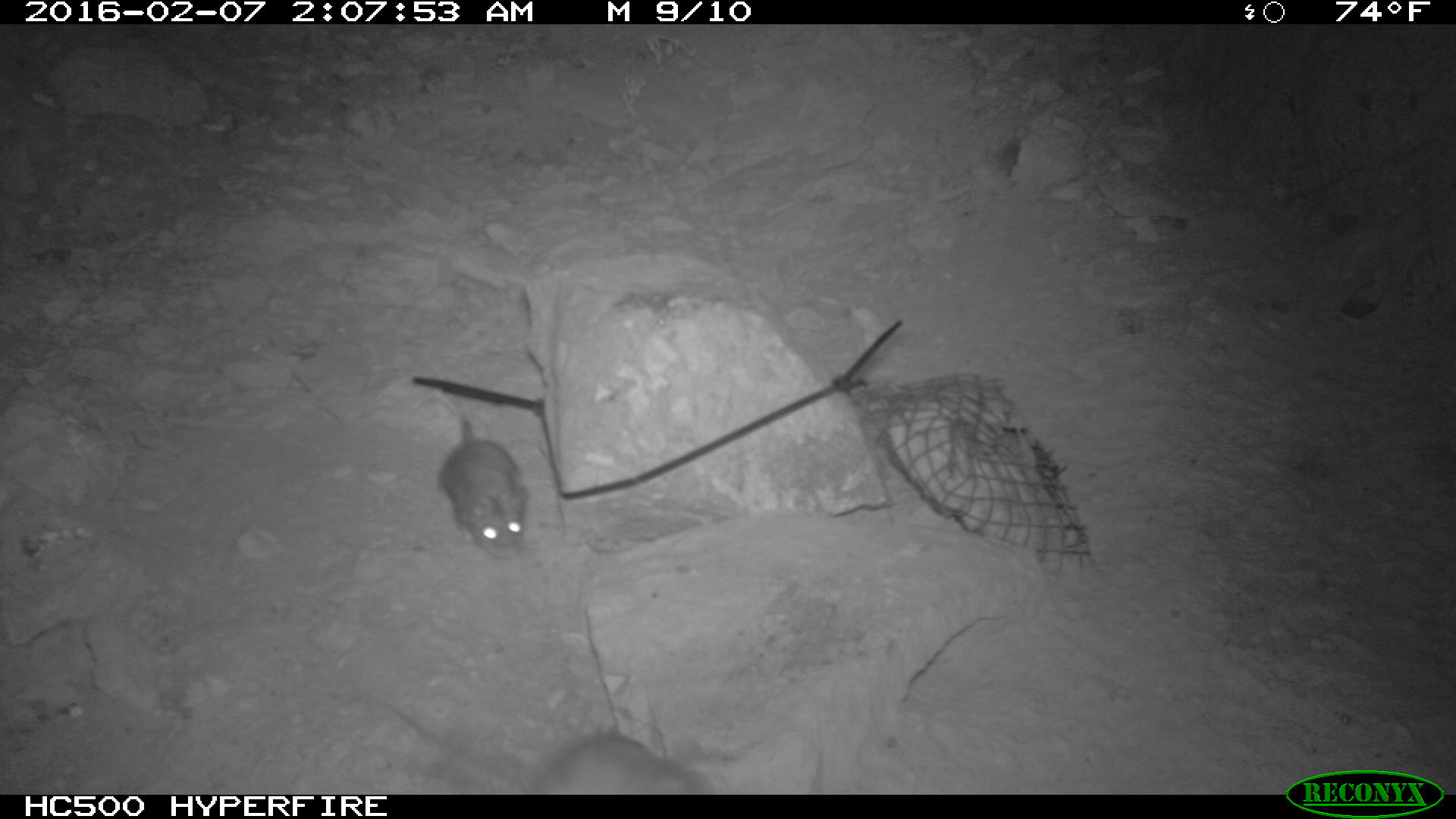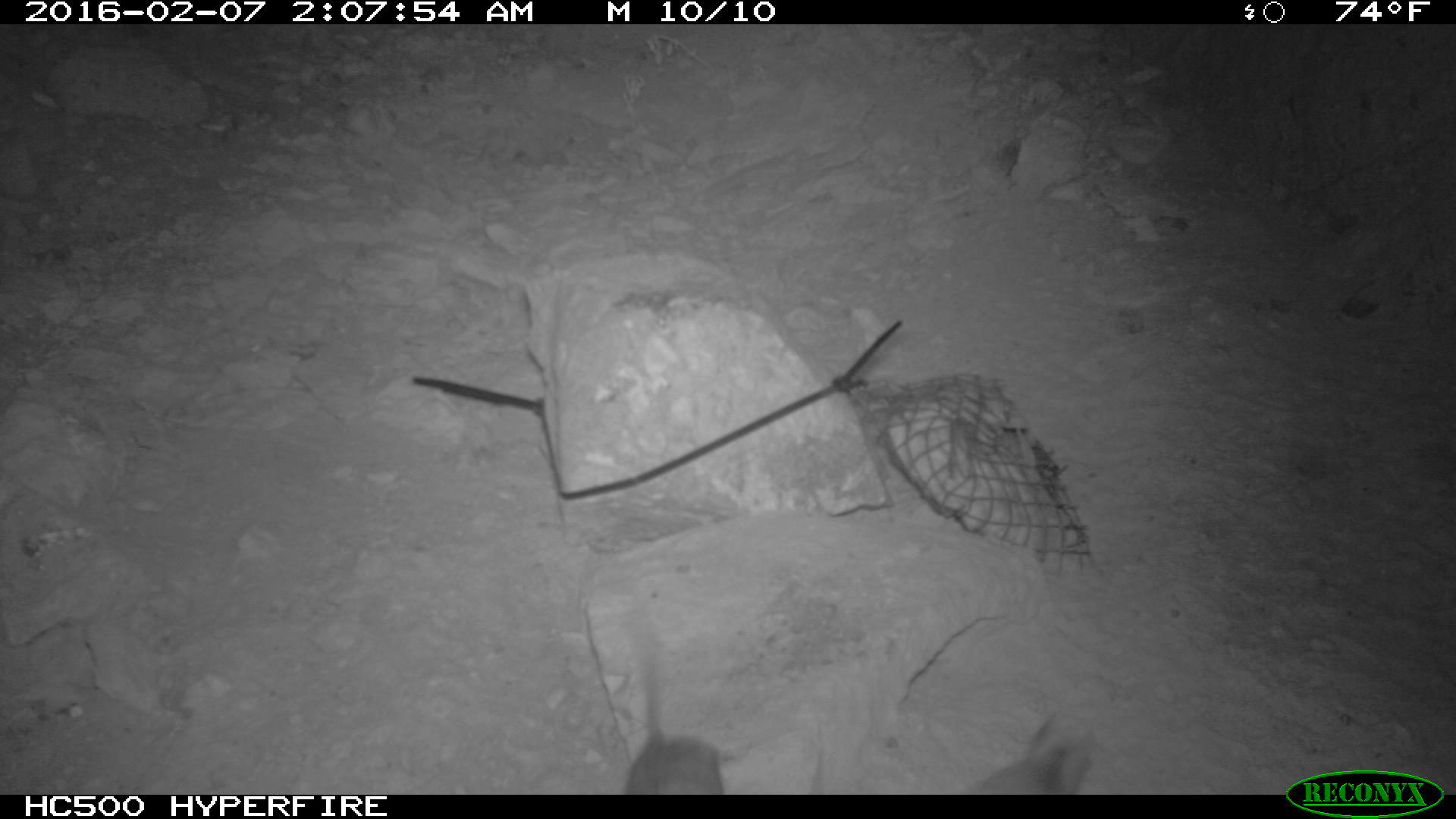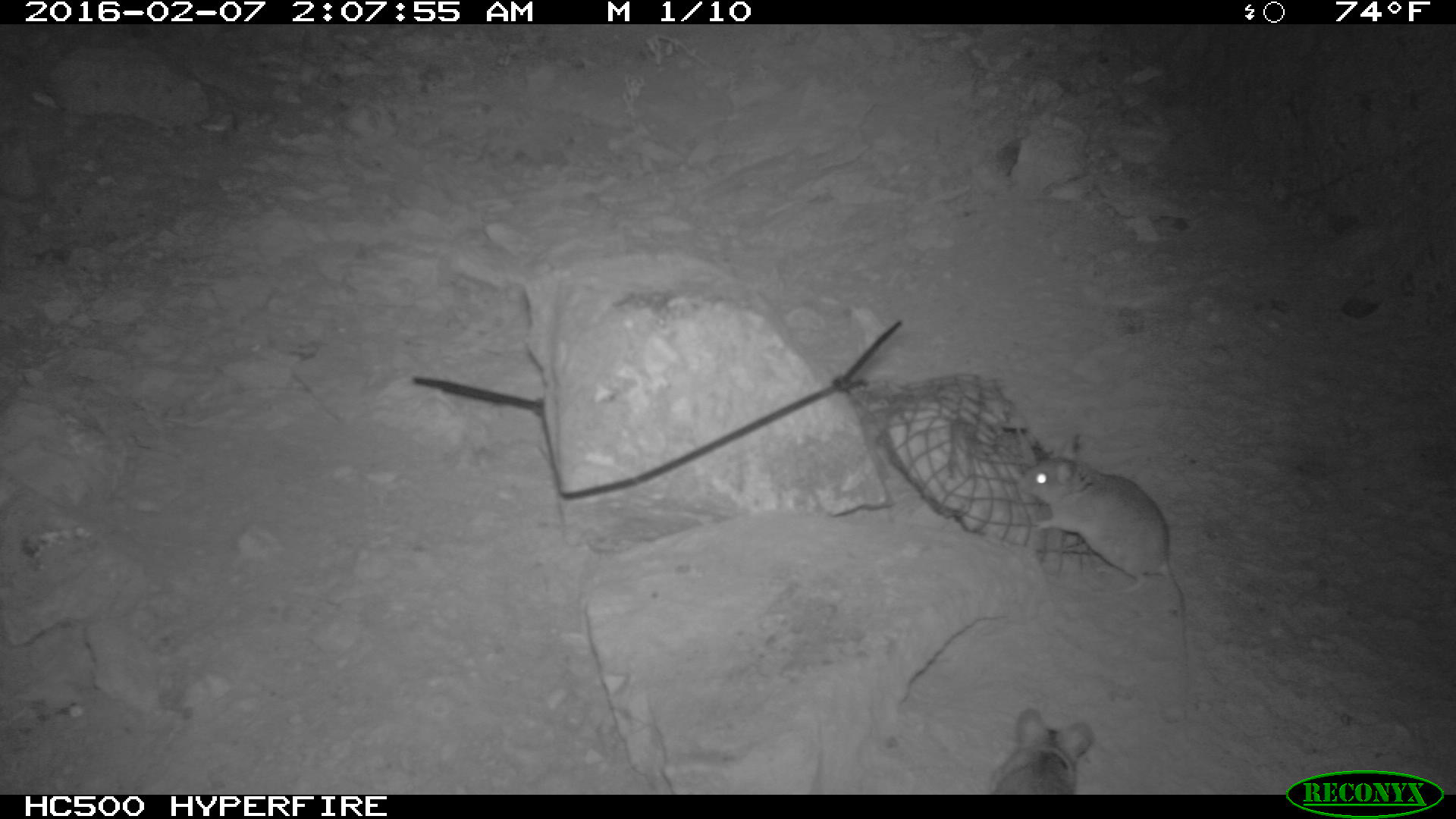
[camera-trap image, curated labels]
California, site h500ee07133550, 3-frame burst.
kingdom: Animalia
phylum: Chordata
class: Mammalia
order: Rodentia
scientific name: Rodentia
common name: rodent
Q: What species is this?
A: Rodent (Rodentia).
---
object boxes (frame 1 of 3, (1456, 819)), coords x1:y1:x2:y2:
rodent: 381:694:708:793; 419:390:529:561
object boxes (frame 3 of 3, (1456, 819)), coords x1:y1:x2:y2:
rodent: 1016:431:1193:679; 988:705:1096:793